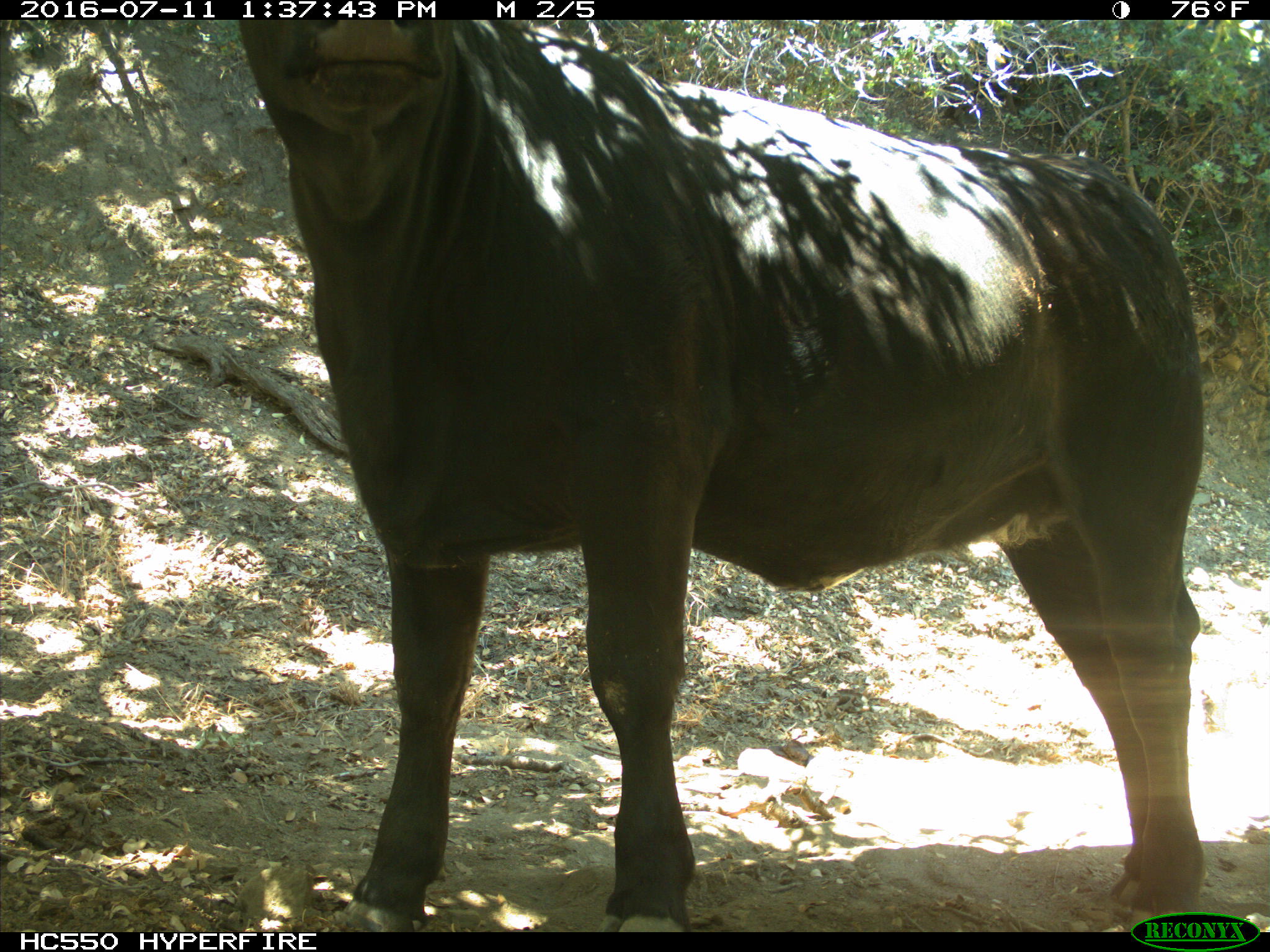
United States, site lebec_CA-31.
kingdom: Animalia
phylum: Chordata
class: Mammalia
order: Artiodactyla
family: Bovidae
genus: Bos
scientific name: Bos taurus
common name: domestic cow